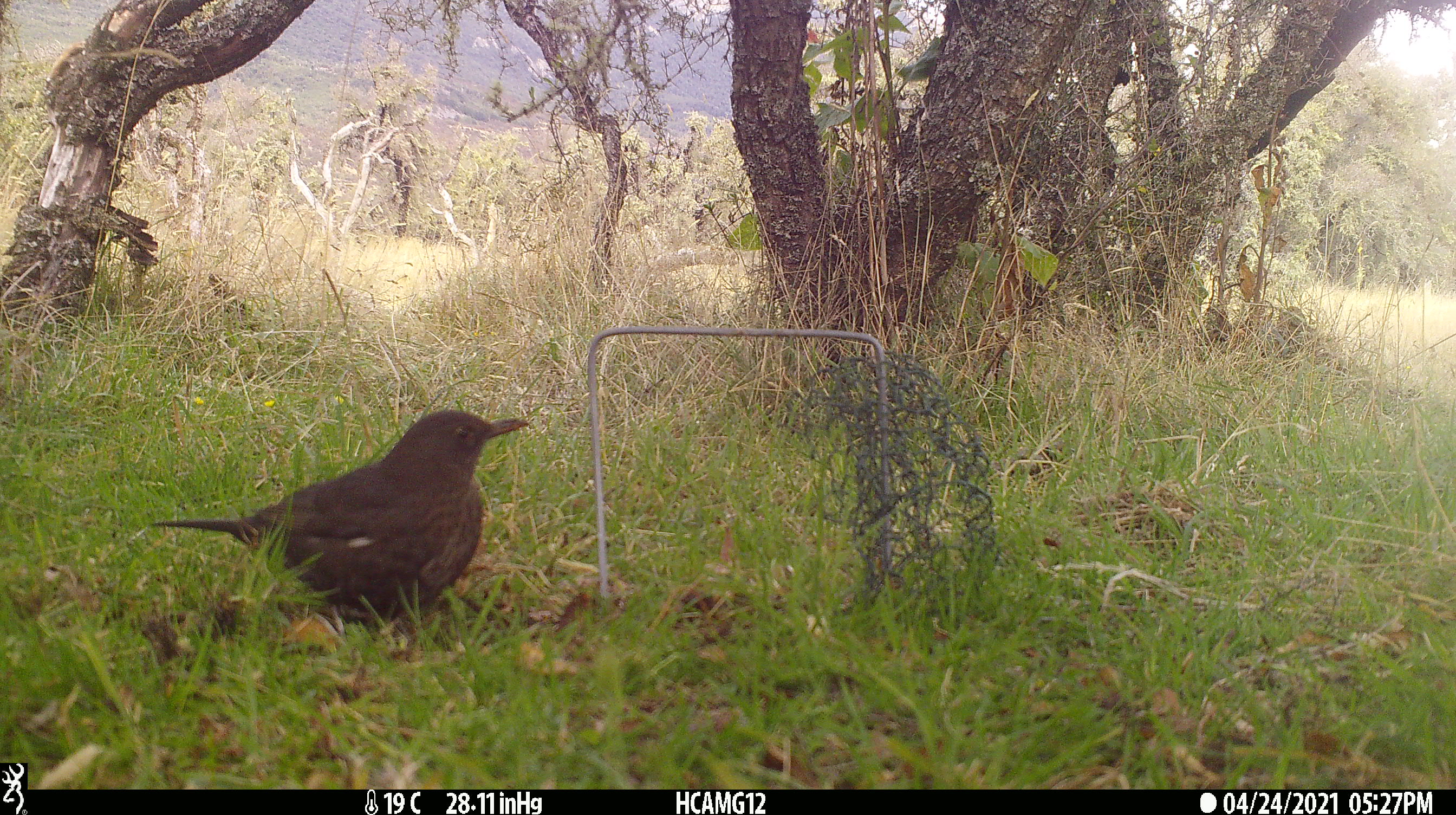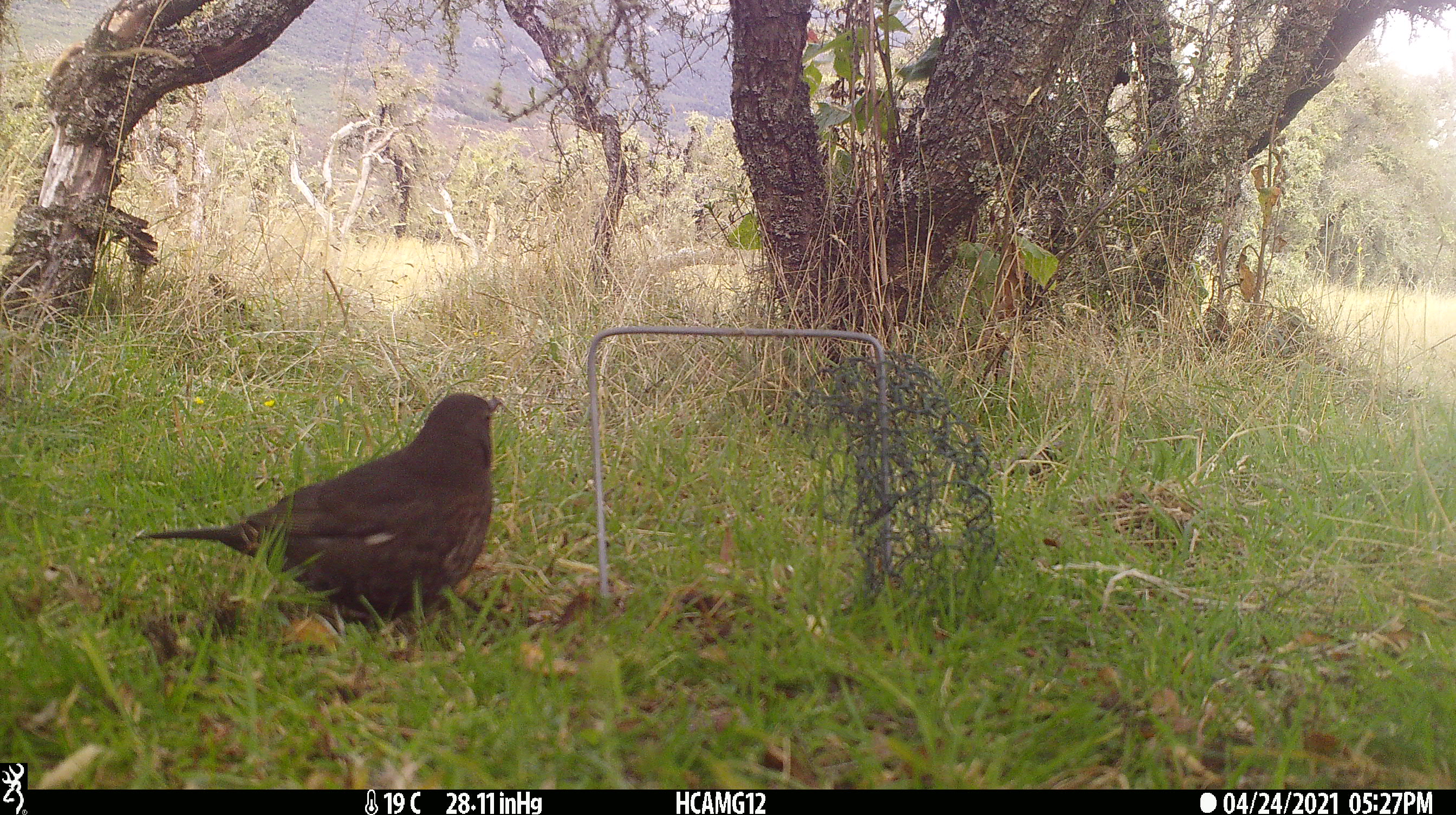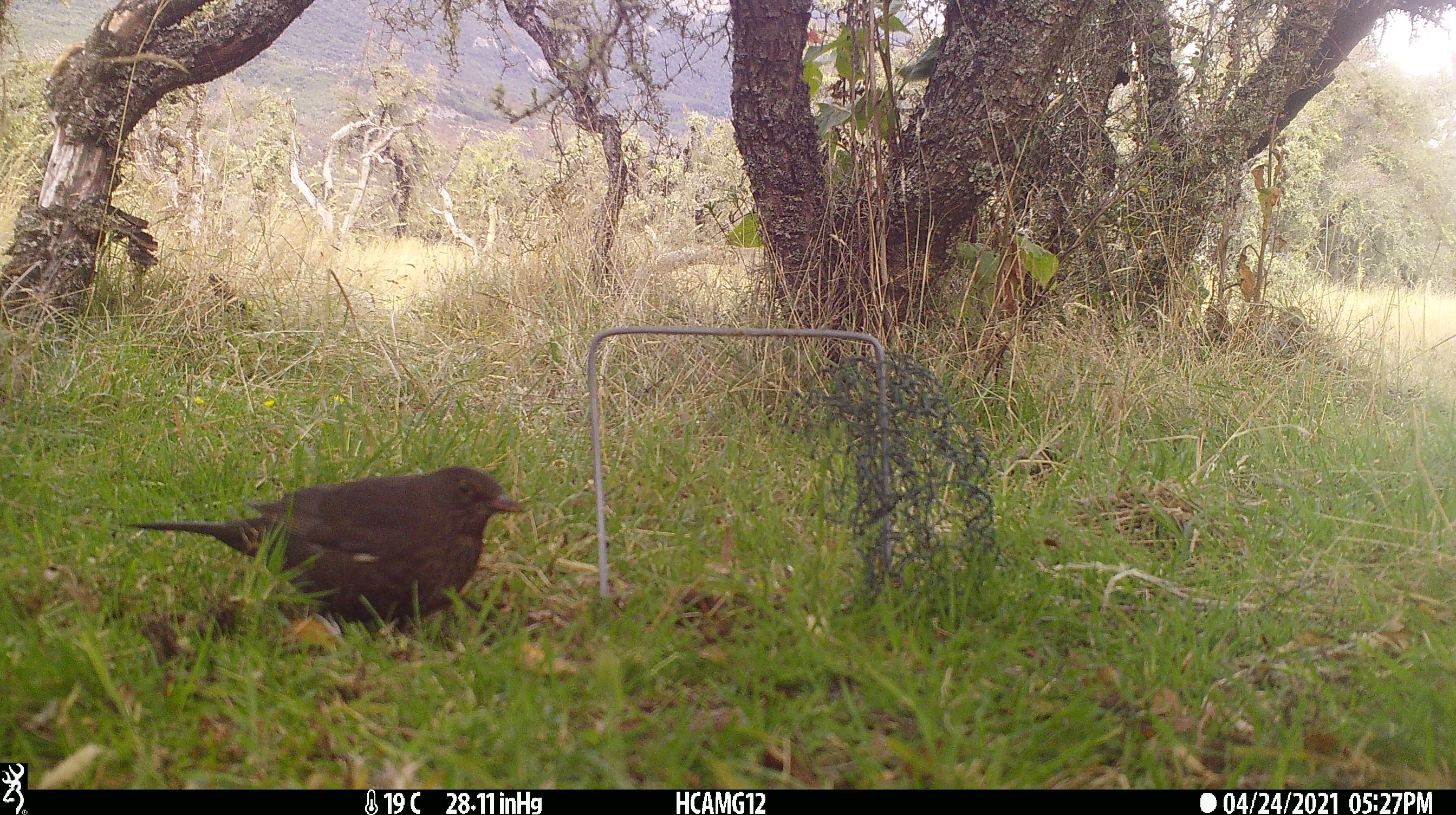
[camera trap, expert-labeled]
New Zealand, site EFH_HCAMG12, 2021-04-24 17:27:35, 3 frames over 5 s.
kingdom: Animalia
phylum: Chordata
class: Aves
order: Passeriformes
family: Turdidae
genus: Turdus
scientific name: Turdus merula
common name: eurasian blackbird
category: blackbird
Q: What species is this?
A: Blackbird (eurasian blackbird) (Turdus merula).